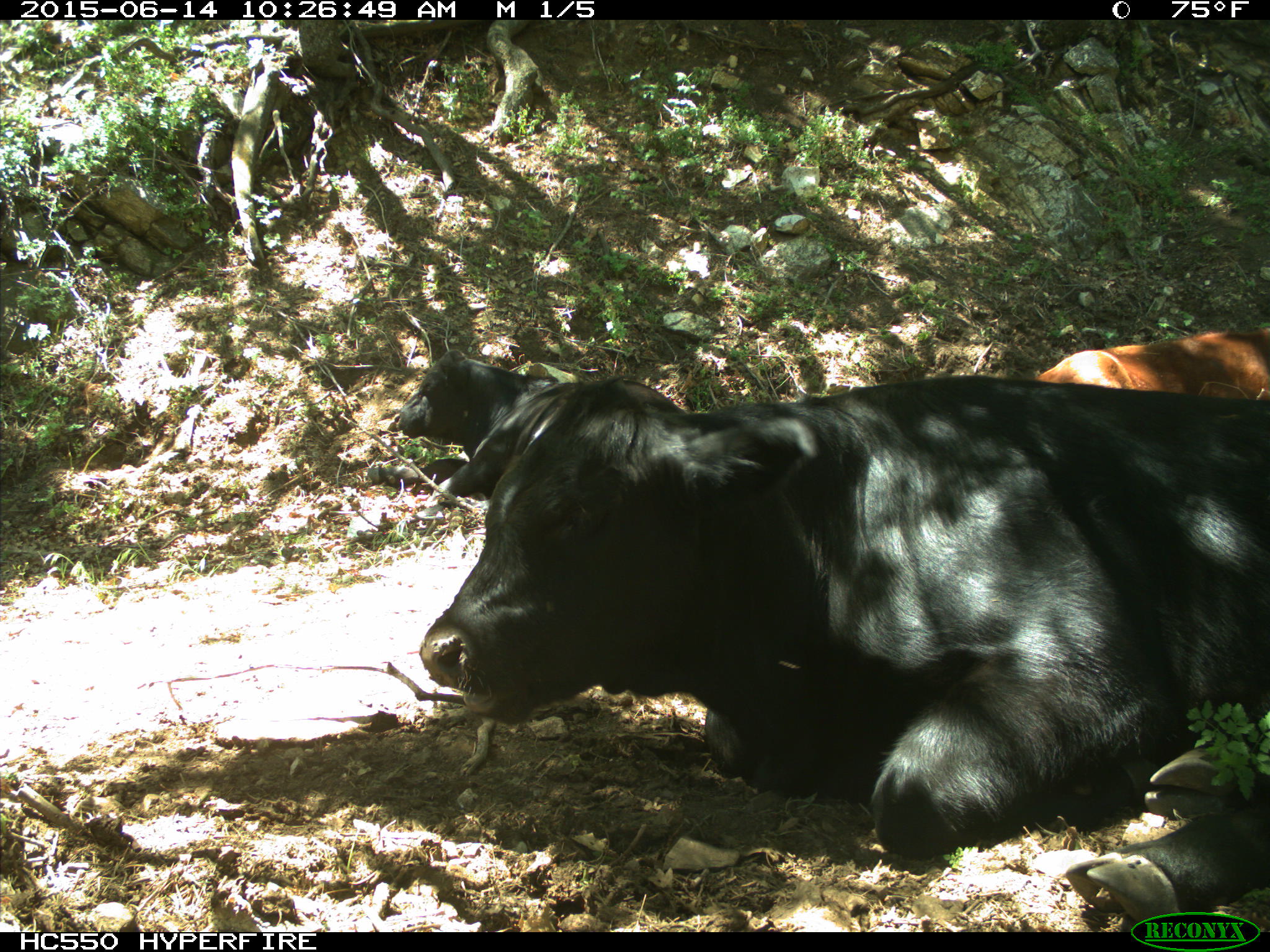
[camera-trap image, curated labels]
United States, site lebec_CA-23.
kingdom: Animalia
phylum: Chordata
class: Mammalia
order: Artiodactyla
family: Bovidae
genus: Bos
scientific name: Bos taurus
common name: domestic cow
Bos taurus (domestic cow).